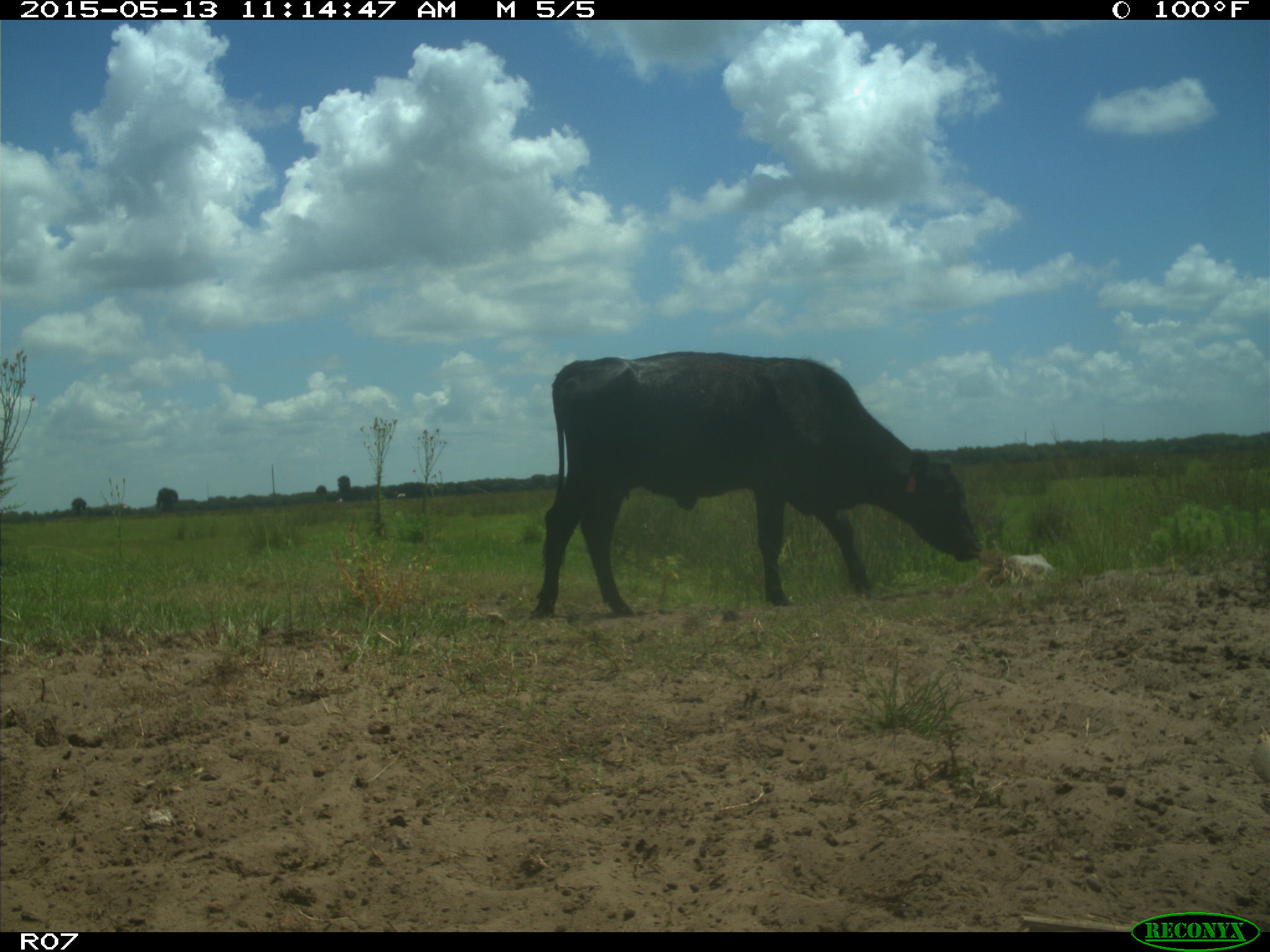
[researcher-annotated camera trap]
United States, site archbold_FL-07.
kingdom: Animalia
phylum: Chordata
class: Mammalia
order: Artiodactyla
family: Bovidae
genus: Bos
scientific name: Bos taurus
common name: domestic cow